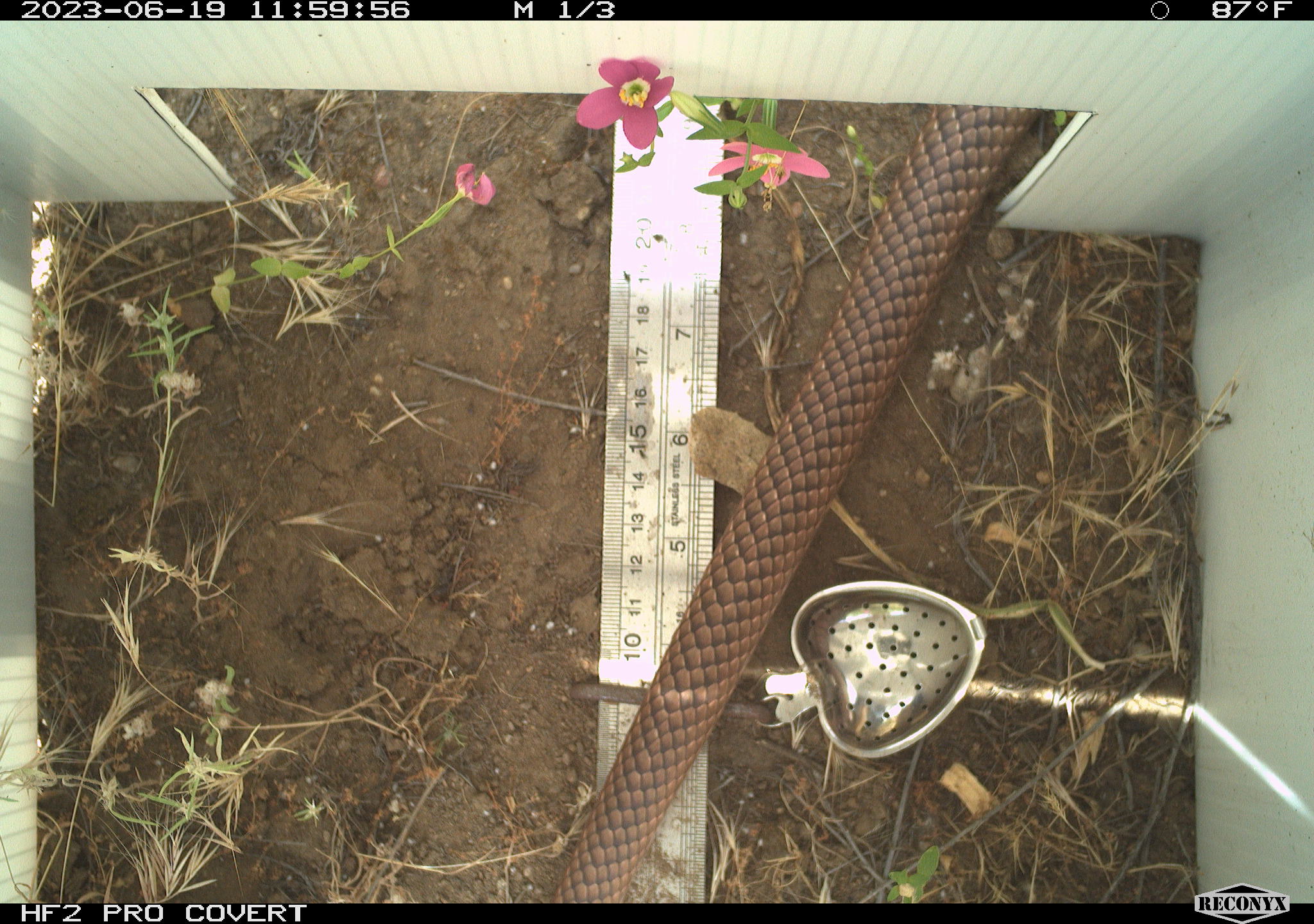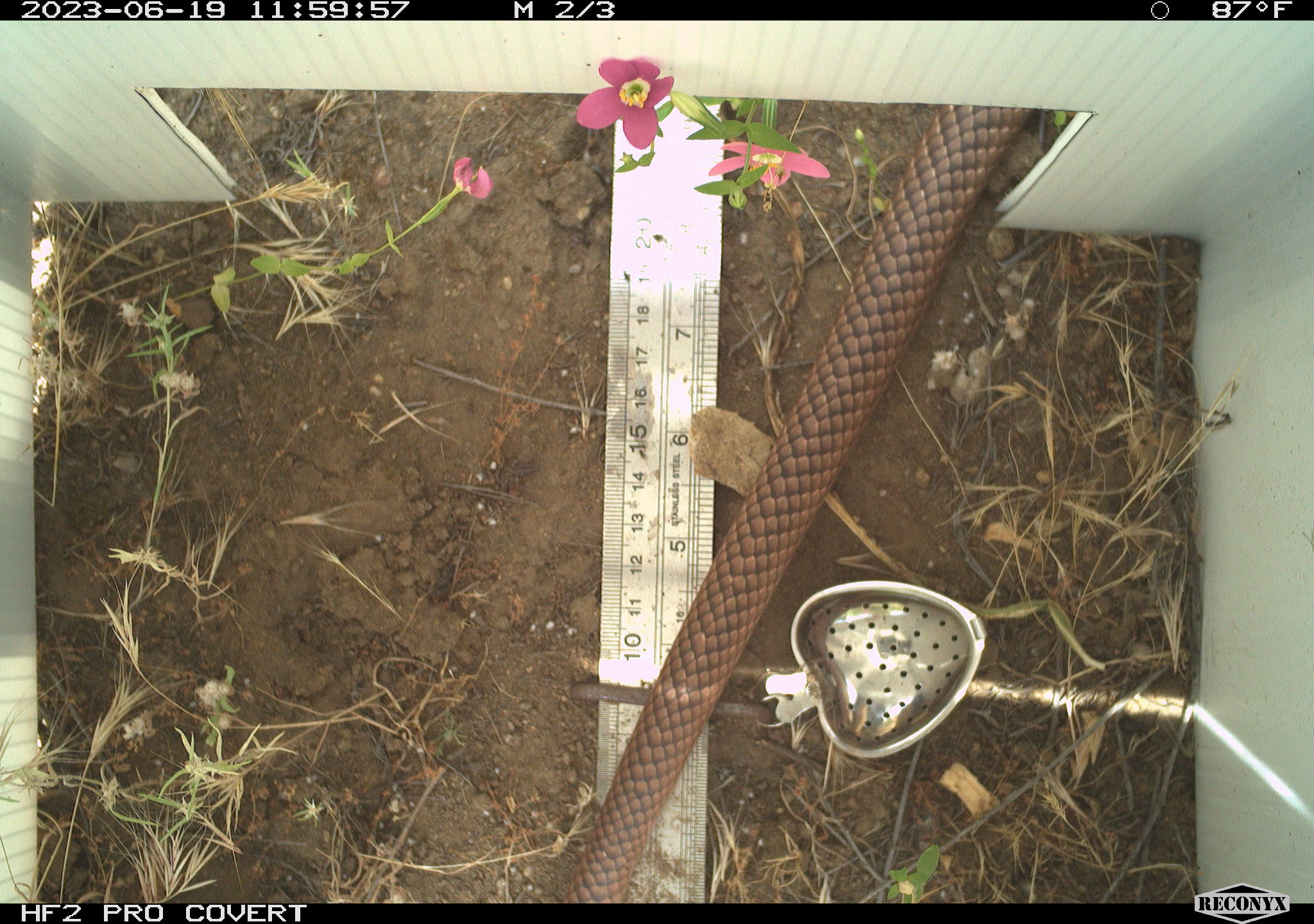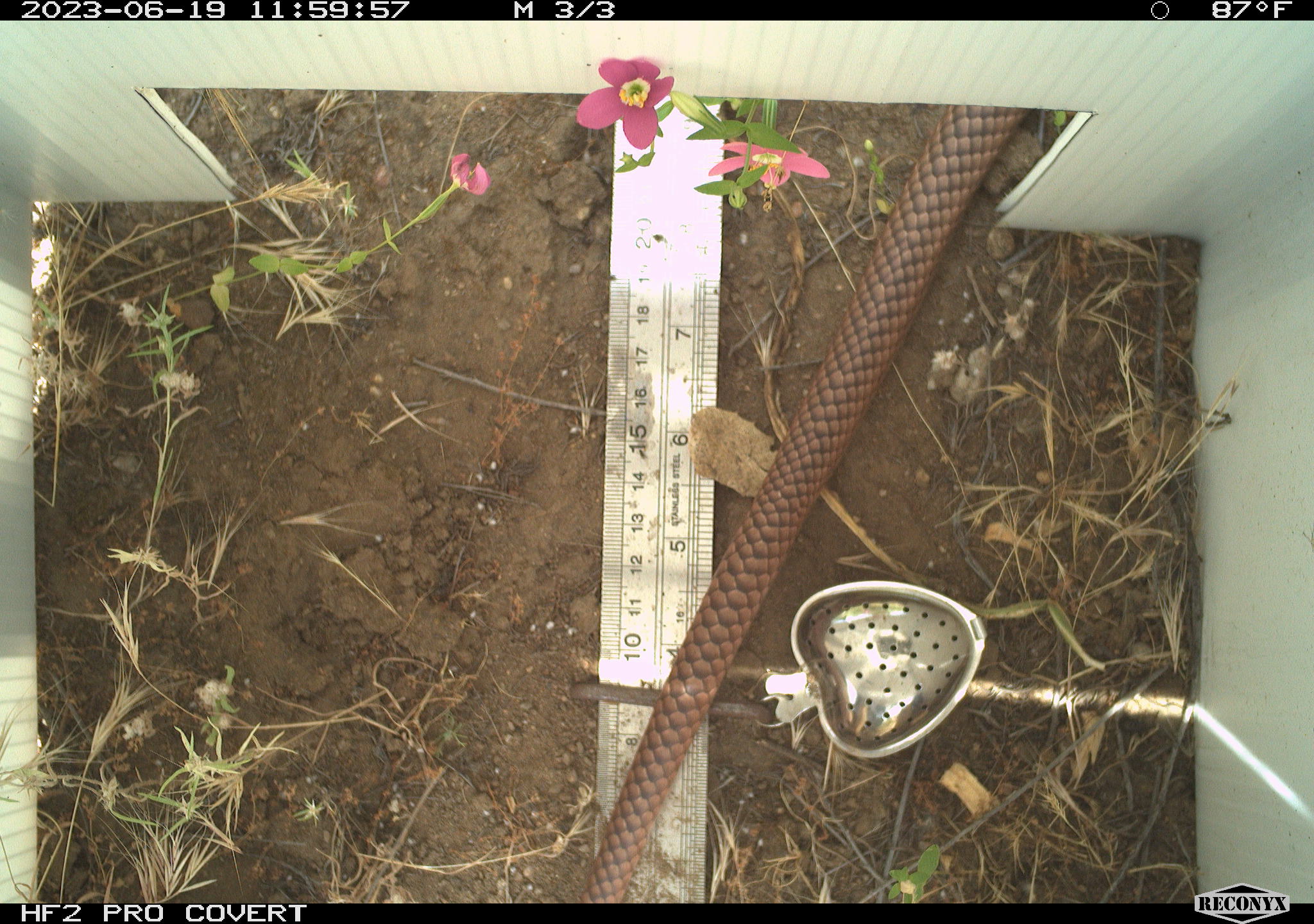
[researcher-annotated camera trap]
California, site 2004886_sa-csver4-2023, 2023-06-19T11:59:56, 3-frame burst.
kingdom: Animalia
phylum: Chordata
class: Reptilia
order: Squamata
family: Colubridae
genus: Masticophis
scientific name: Masticophis flagellum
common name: coachwhip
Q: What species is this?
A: Coachwhip (Masticophis flagellum).